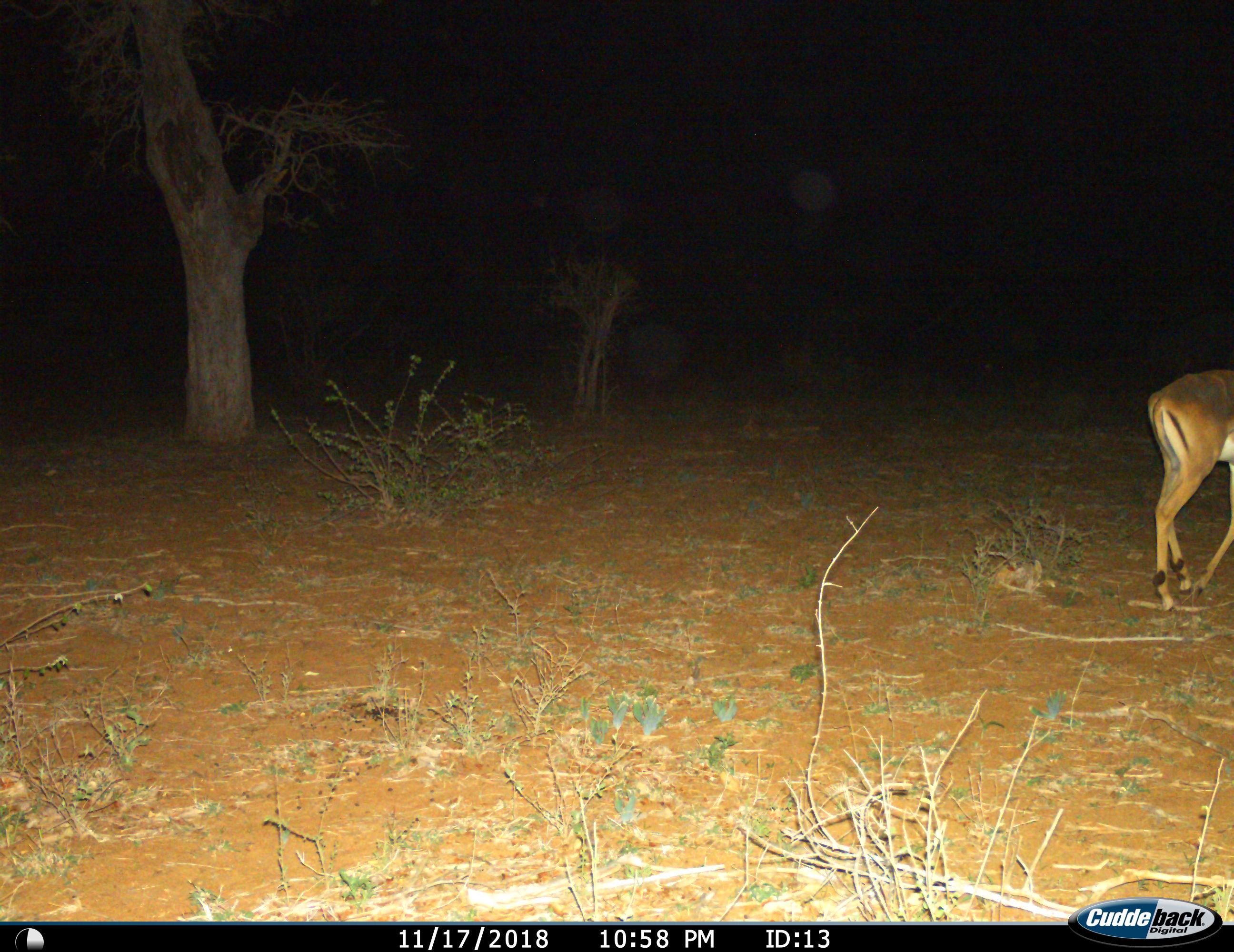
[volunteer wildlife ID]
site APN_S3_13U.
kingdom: Animalia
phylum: Chordata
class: Mammalia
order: Artiodactyla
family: Bovidae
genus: Aepyceros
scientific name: Aepyceros melampus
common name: impala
Impala (Aepyceros melampus), count 1. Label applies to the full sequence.